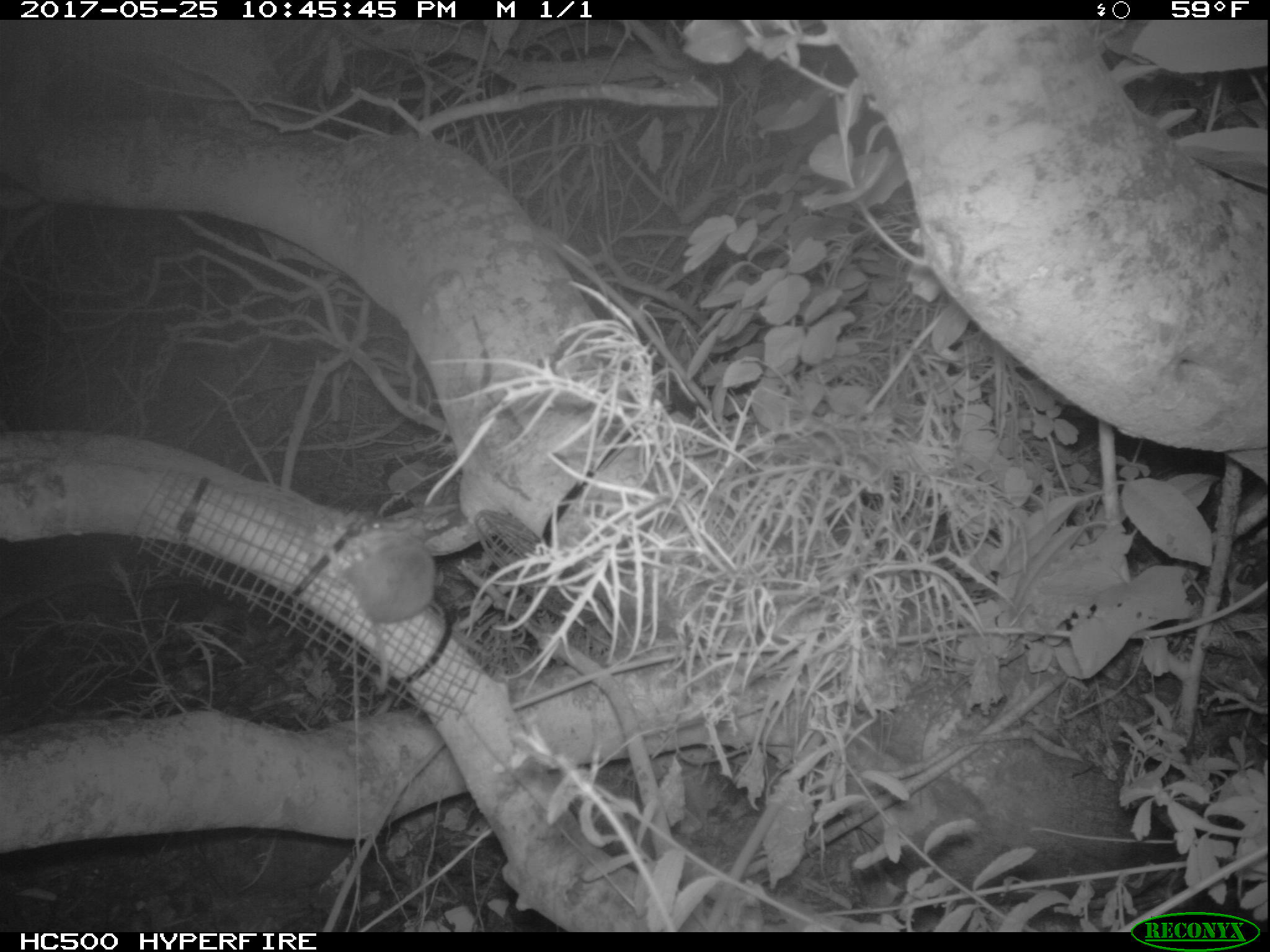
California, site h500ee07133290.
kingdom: Animalia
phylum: Chordata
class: Mammalia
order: Rodentia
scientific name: Rodentia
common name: rodent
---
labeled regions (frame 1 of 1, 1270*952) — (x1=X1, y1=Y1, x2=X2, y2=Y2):
rodent: (x1=349, y1=521, x2=440, y2=696)